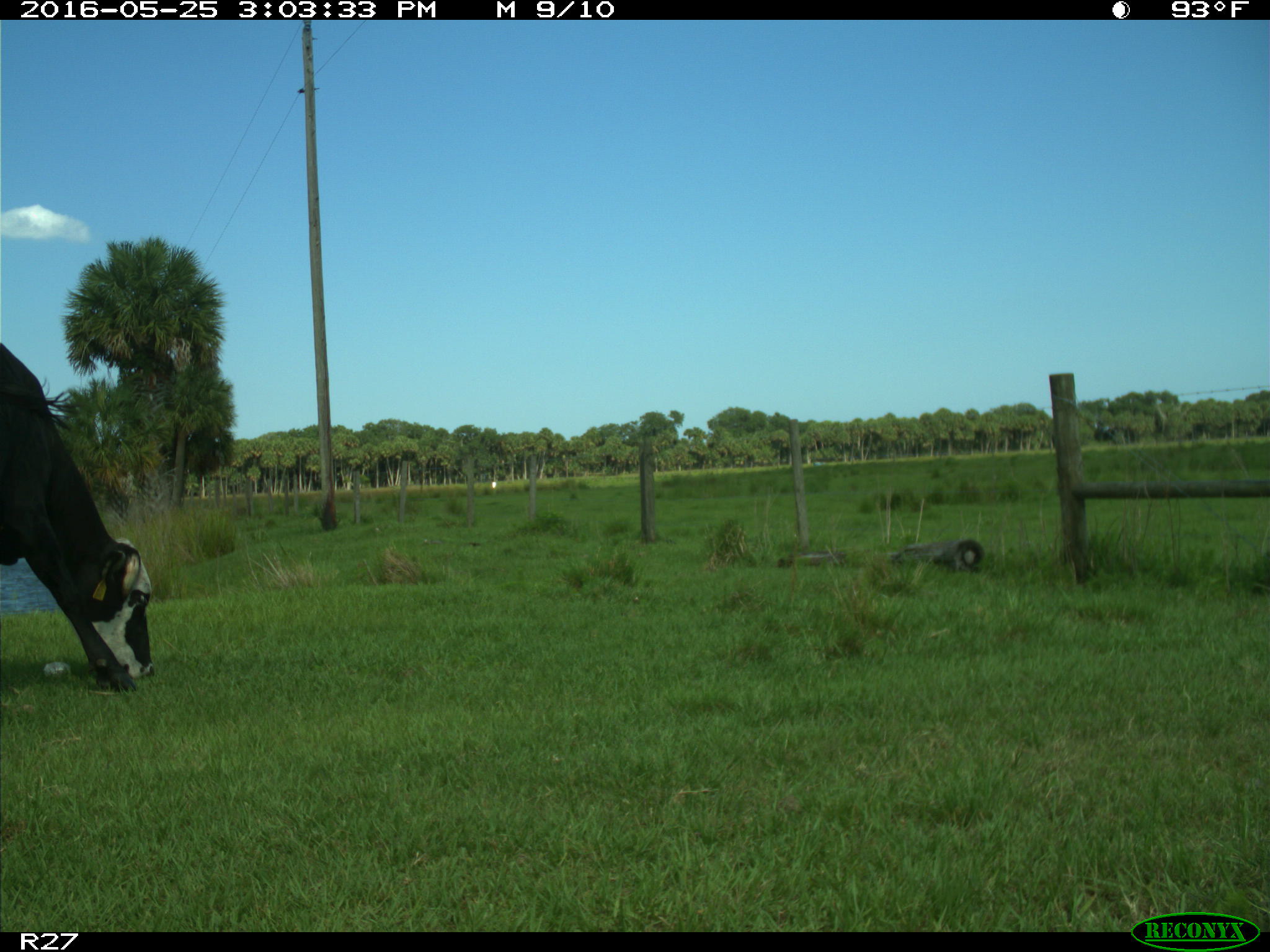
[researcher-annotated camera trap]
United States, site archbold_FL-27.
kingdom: Animalia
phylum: Chordata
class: Mammalia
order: Artiodactyla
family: Bovidae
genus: Bos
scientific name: Bos taurus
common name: domestic cow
Bos taurus (domestic cow).